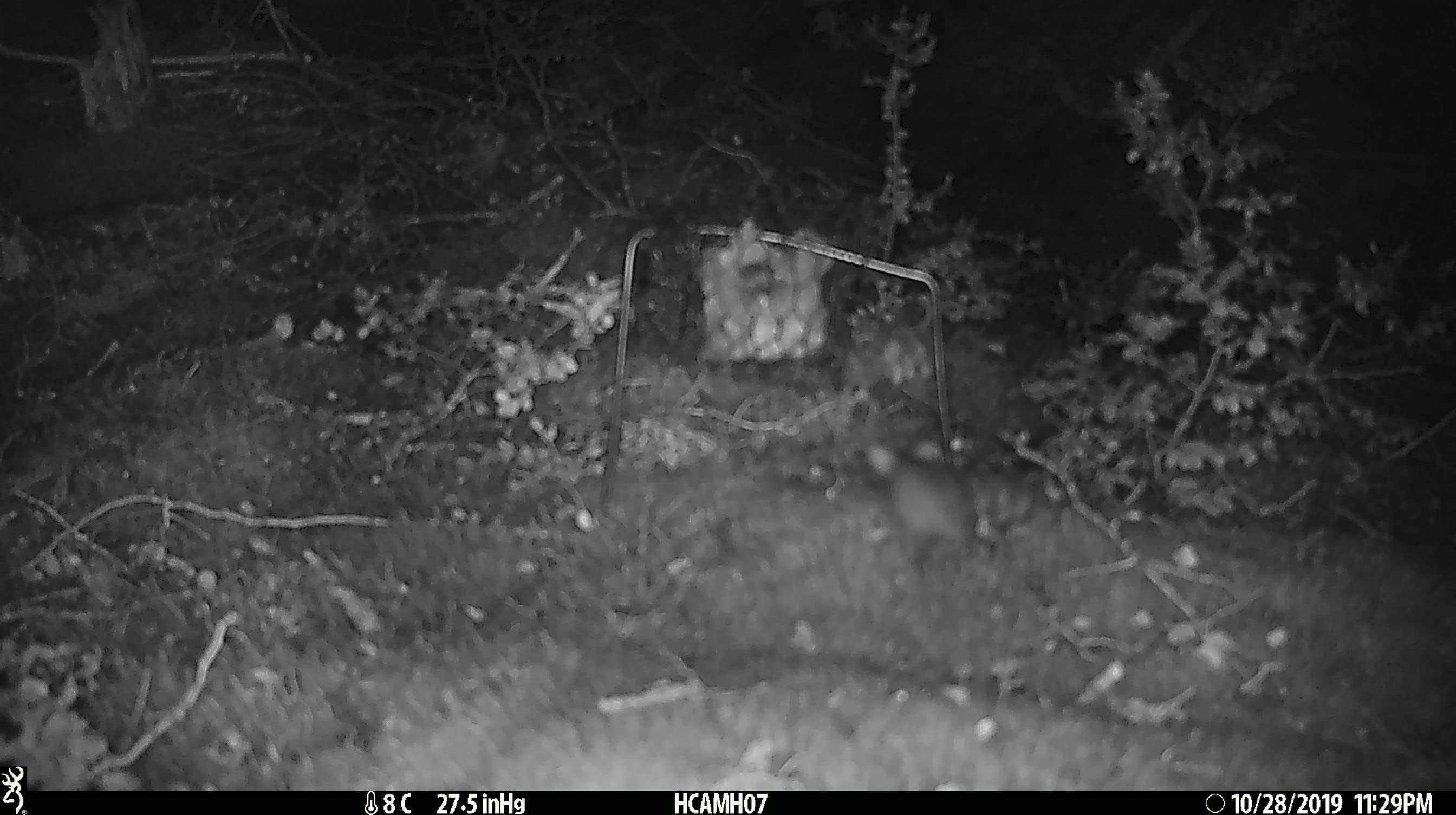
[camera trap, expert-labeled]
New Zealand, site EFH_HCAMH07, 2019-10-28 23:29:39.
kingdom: Animalia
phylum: Chordata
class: Mammalia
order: Rodentia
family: Muridae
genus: Mus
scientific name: Mus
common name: mouse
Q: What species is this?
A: Mouse (Mus).